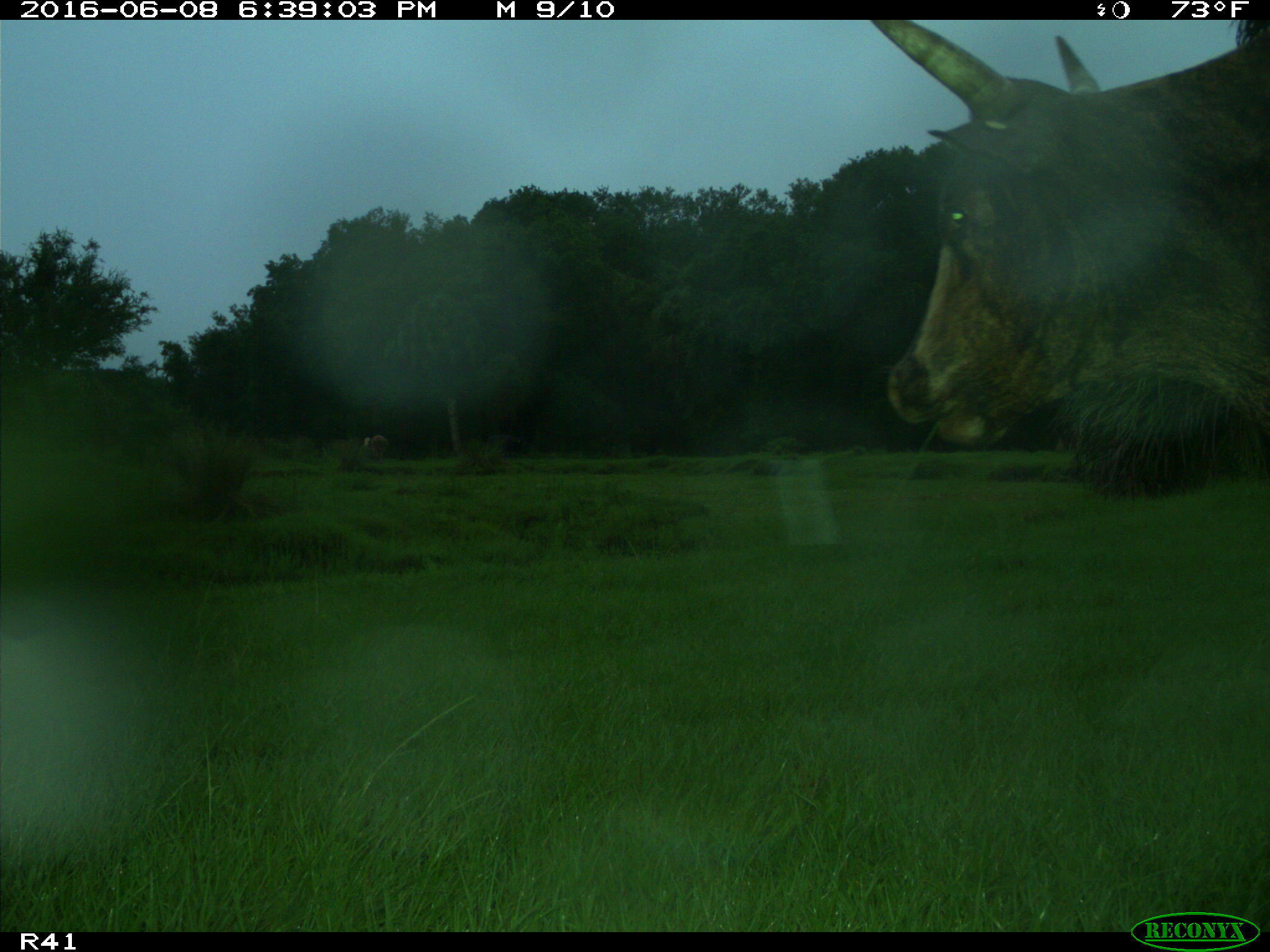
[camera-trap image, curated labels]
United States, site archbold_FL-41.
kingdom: Animalia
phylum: Chordata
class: Mammalia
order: Artiodactyla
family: Bovidae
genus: Bos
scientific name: Bos taurus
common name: domestic cow